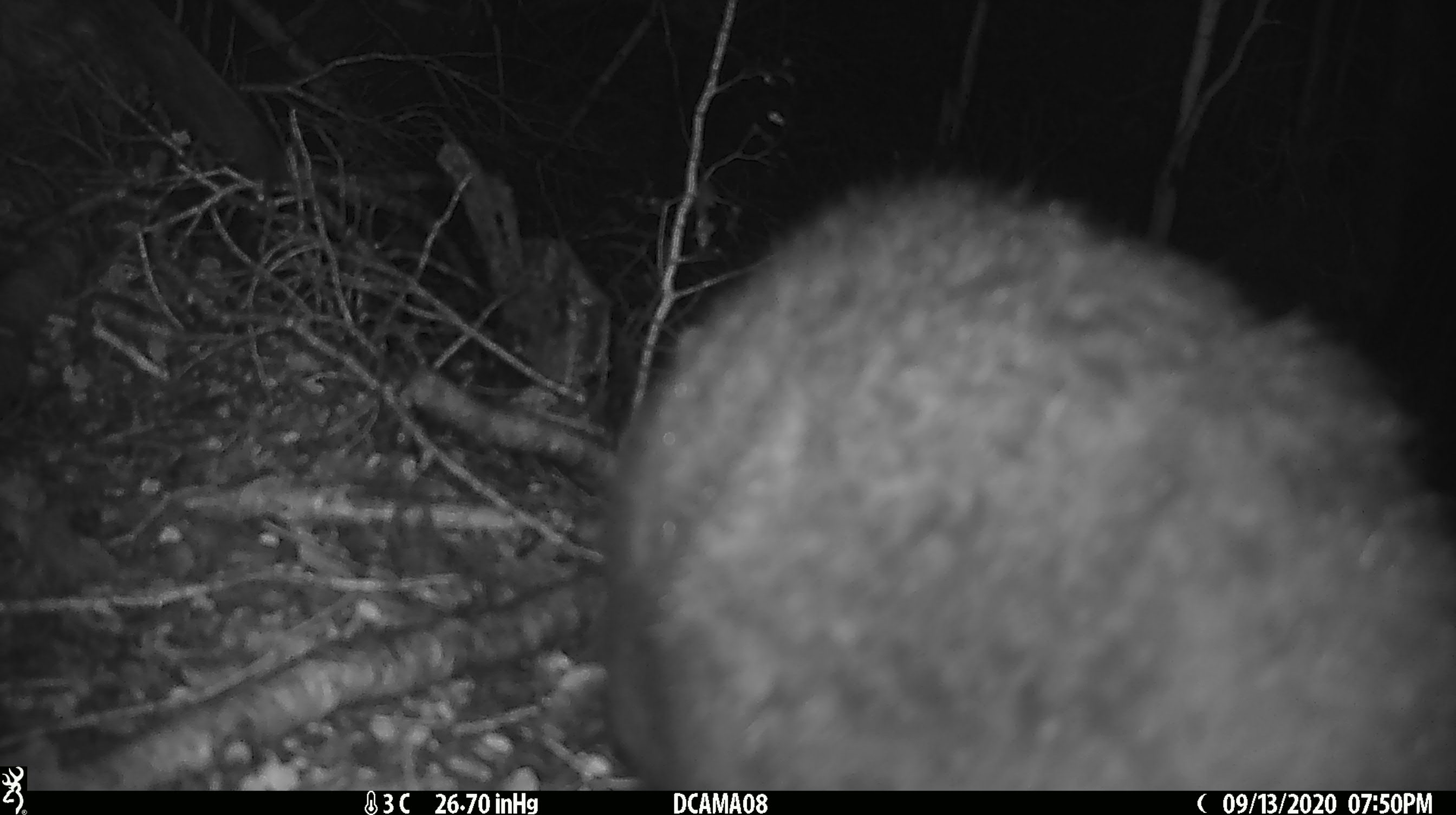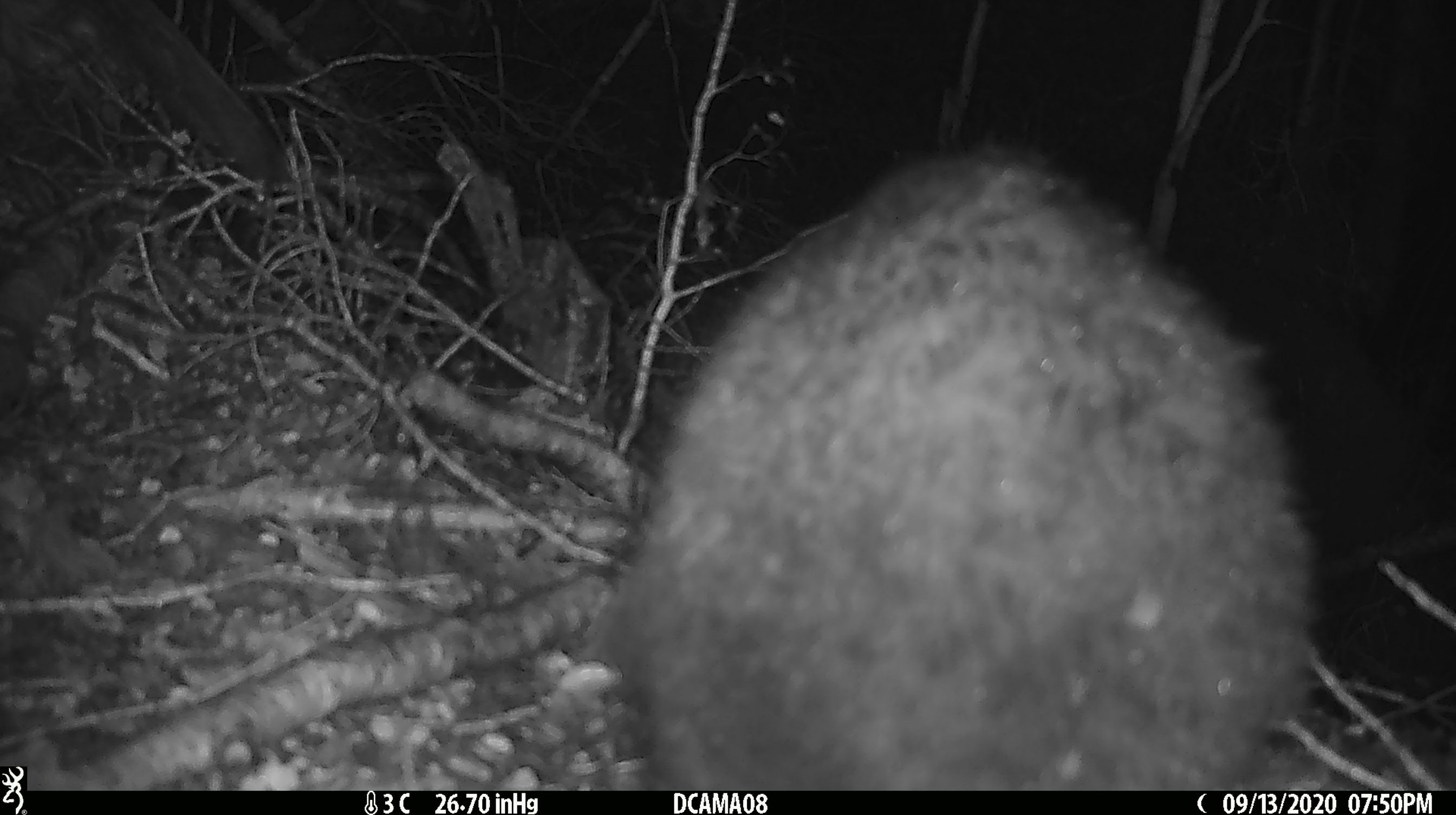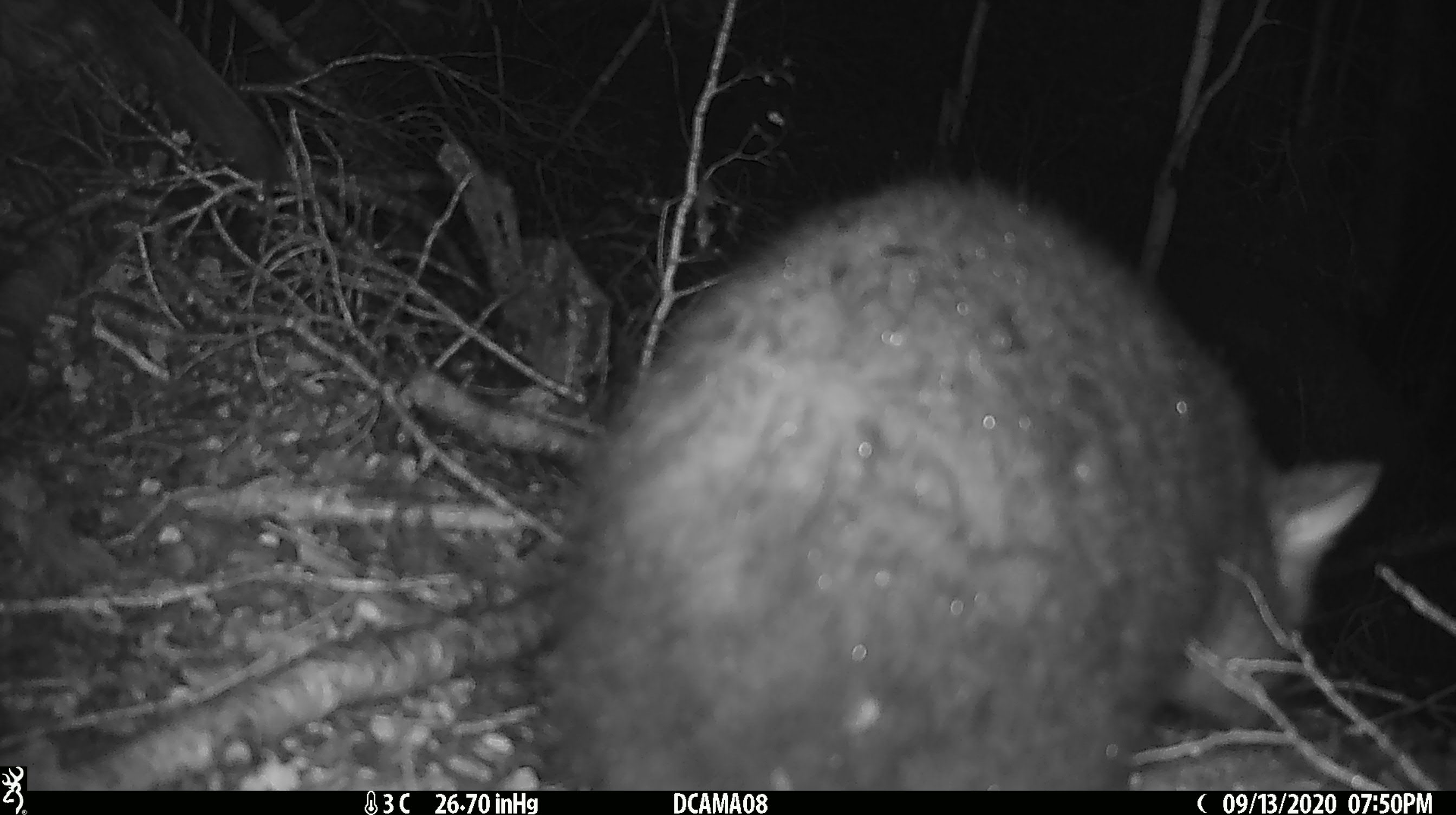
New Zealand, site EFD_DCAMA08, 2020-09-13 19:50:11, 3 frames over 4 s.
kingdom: Animalia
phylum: Chordata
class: Mammalia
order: Diprotodontia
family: Phalangeridae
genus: Trichosurus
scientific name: Trichosurus vulpecula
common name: common brushtail possum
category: possum